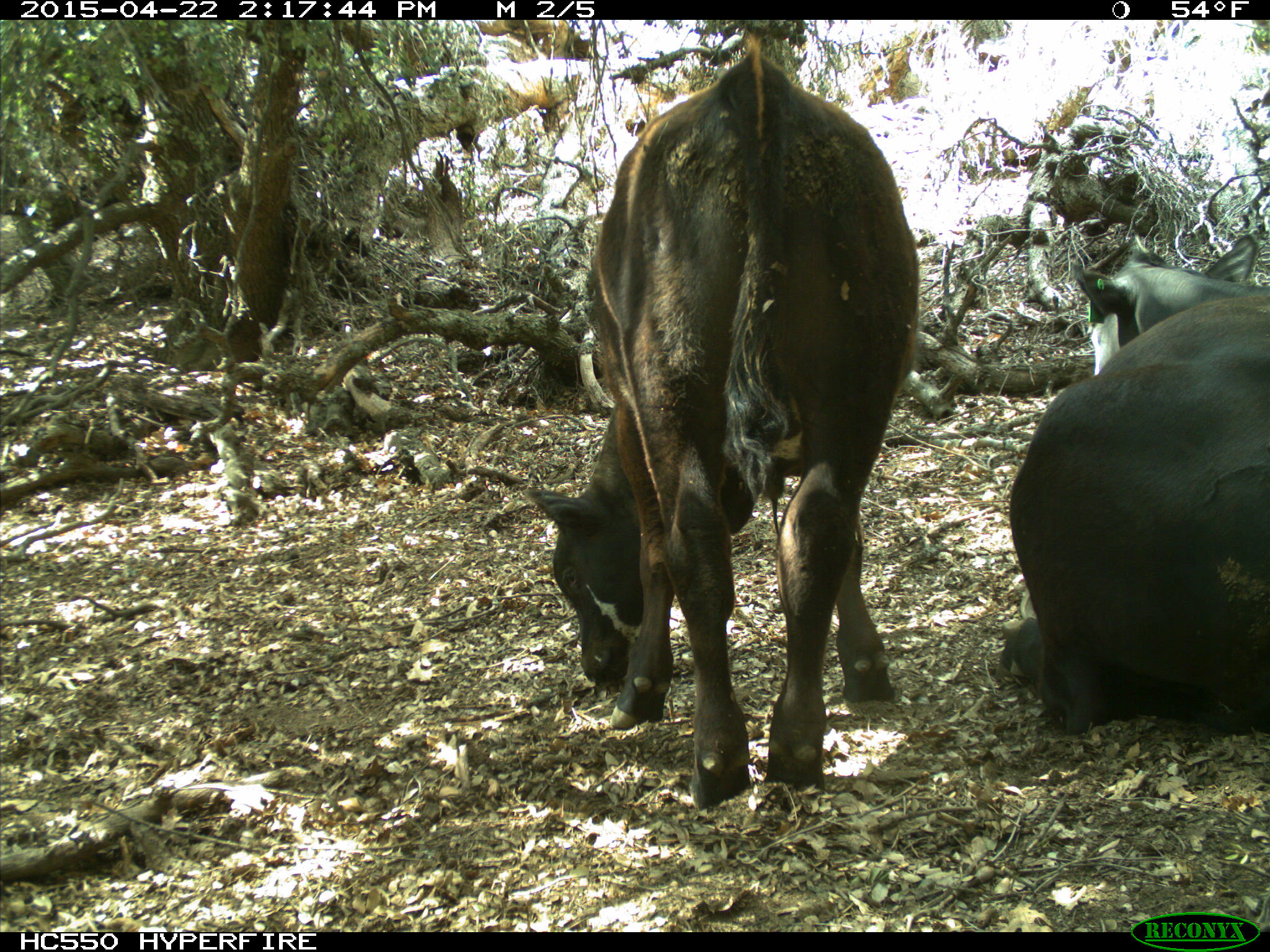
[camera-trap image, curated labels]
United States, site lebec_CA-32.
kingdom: Animalia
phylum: Chordata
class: Mammalia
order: Artiodactyla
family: Bovidae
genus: Bos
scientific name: Bos taurus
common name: domestic cow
Bos taurus (domestic cow).